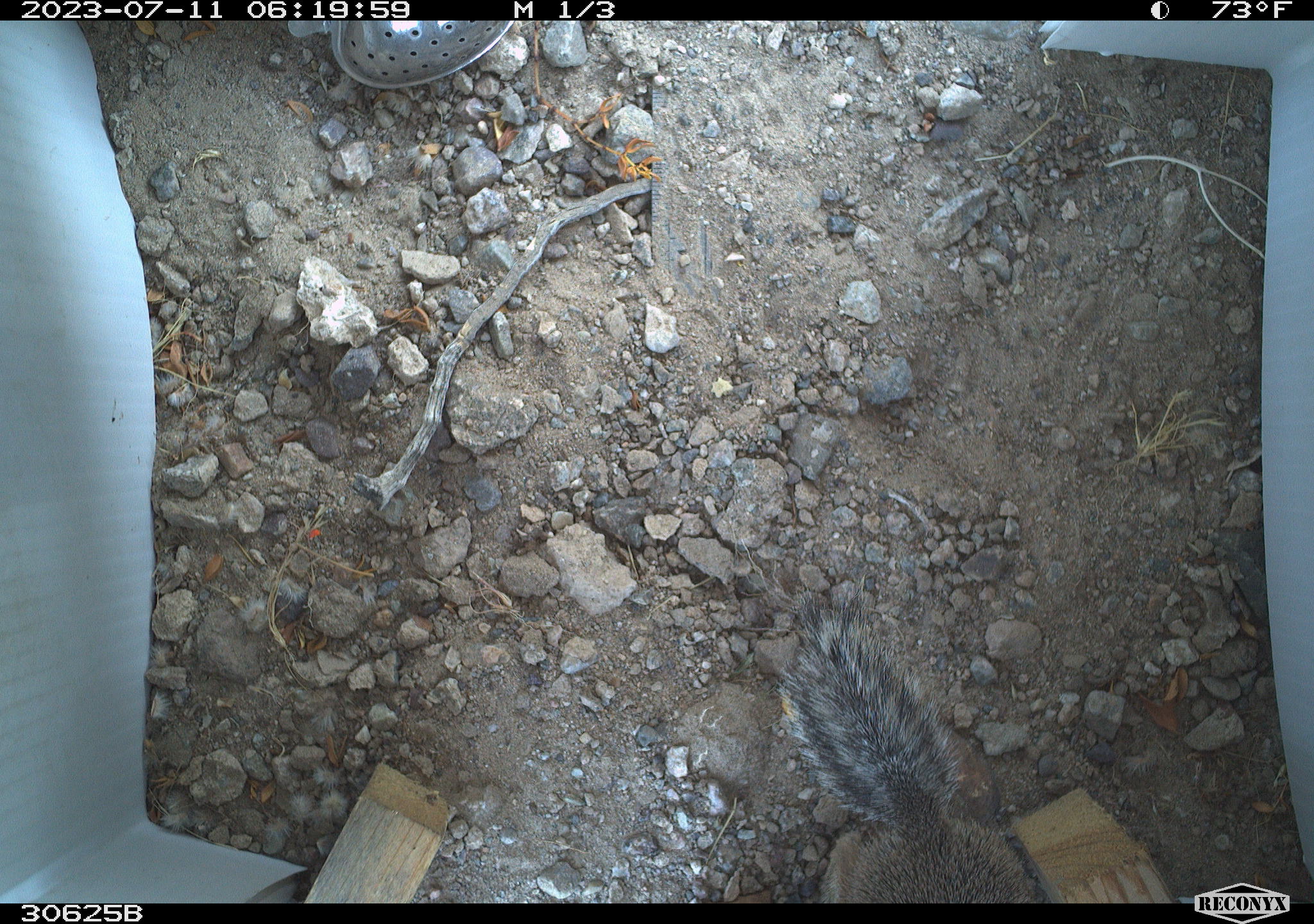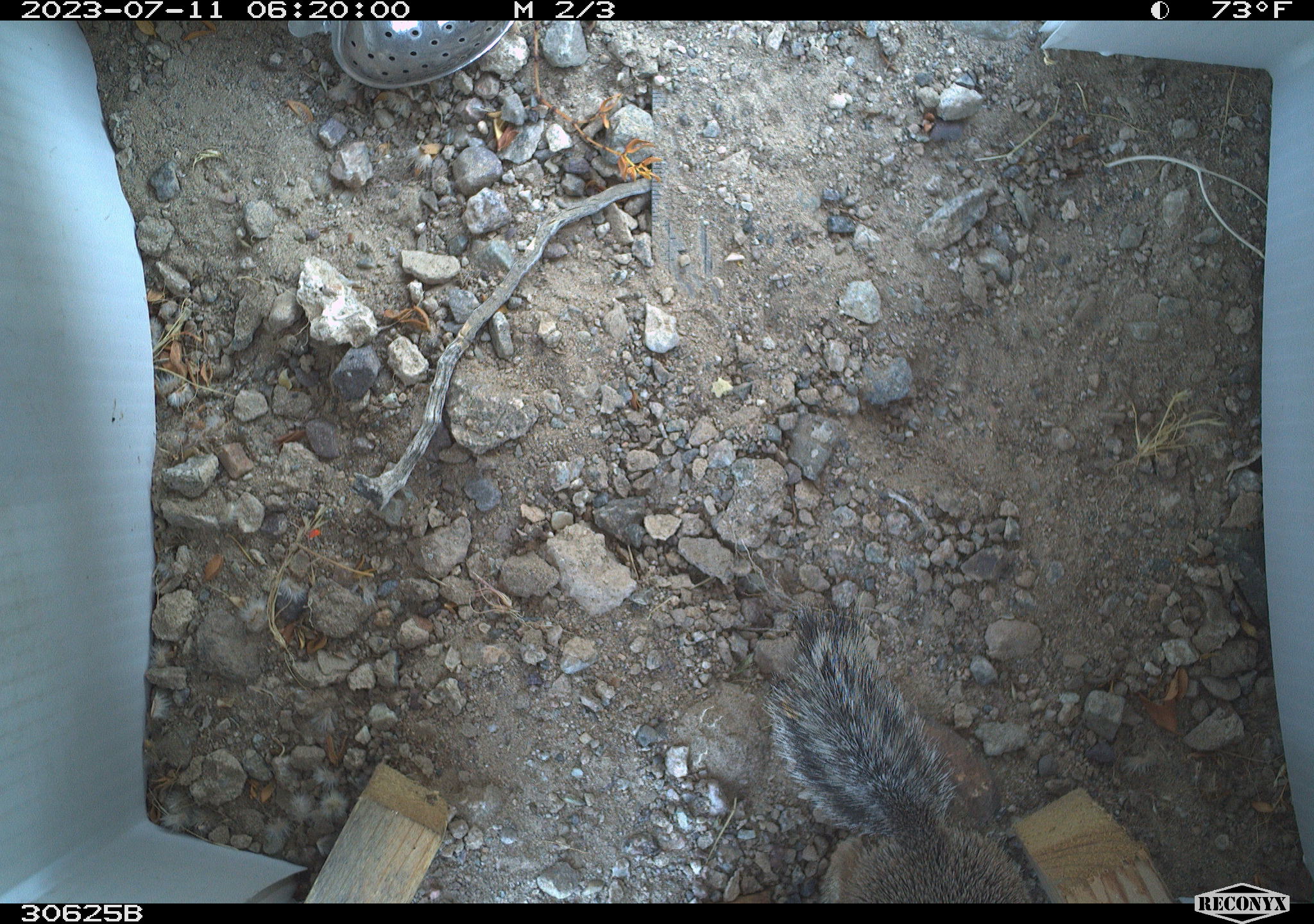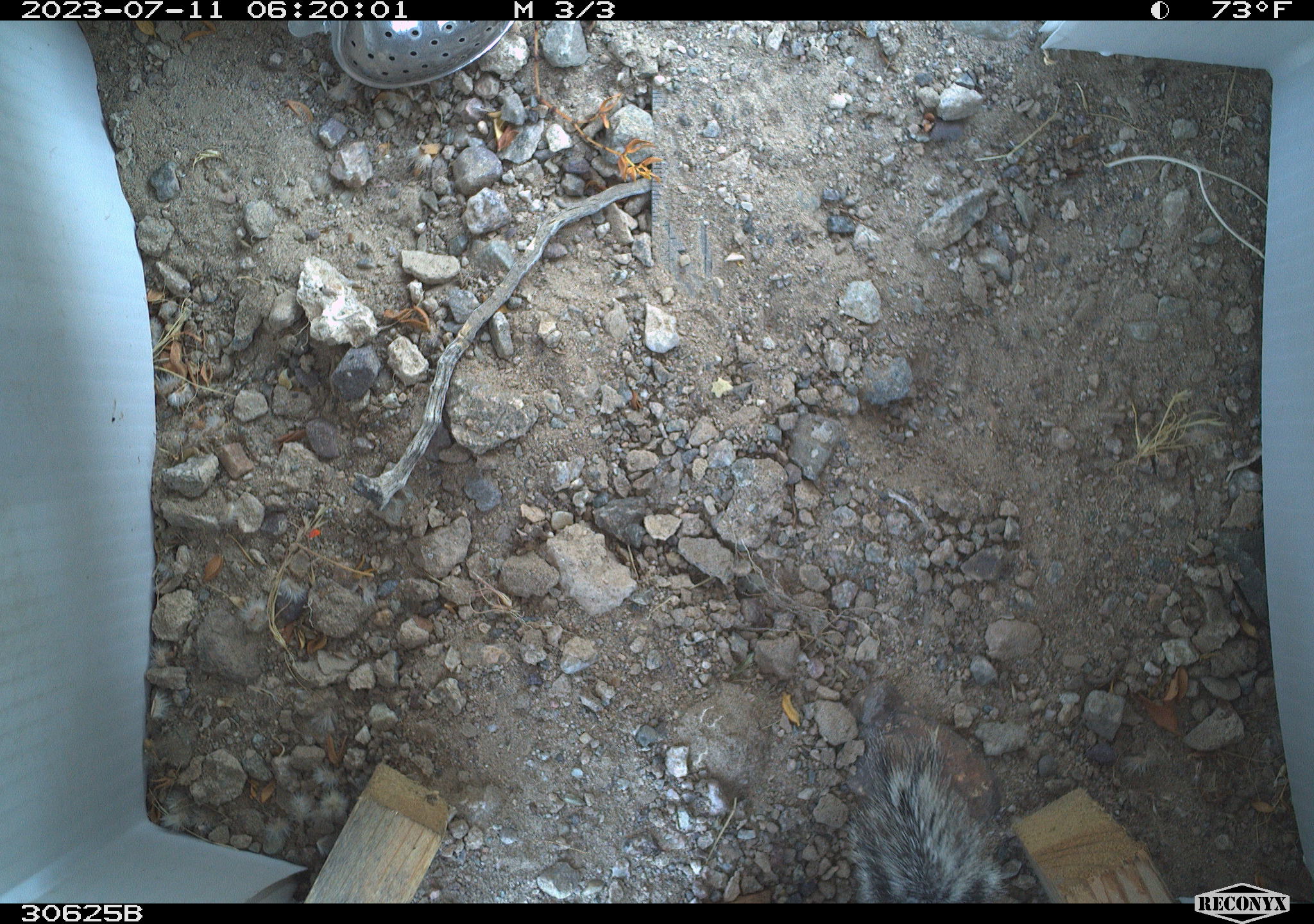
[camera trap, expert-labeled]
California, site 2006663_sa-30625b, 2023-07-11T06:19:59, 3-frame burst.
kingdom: Animalia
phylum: Chordata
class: Mammalia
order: Rodentia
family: Sciuridae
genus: Ammospermophilus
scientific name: Ammospermophilus leucurus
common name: white-tailed antelope squirrel